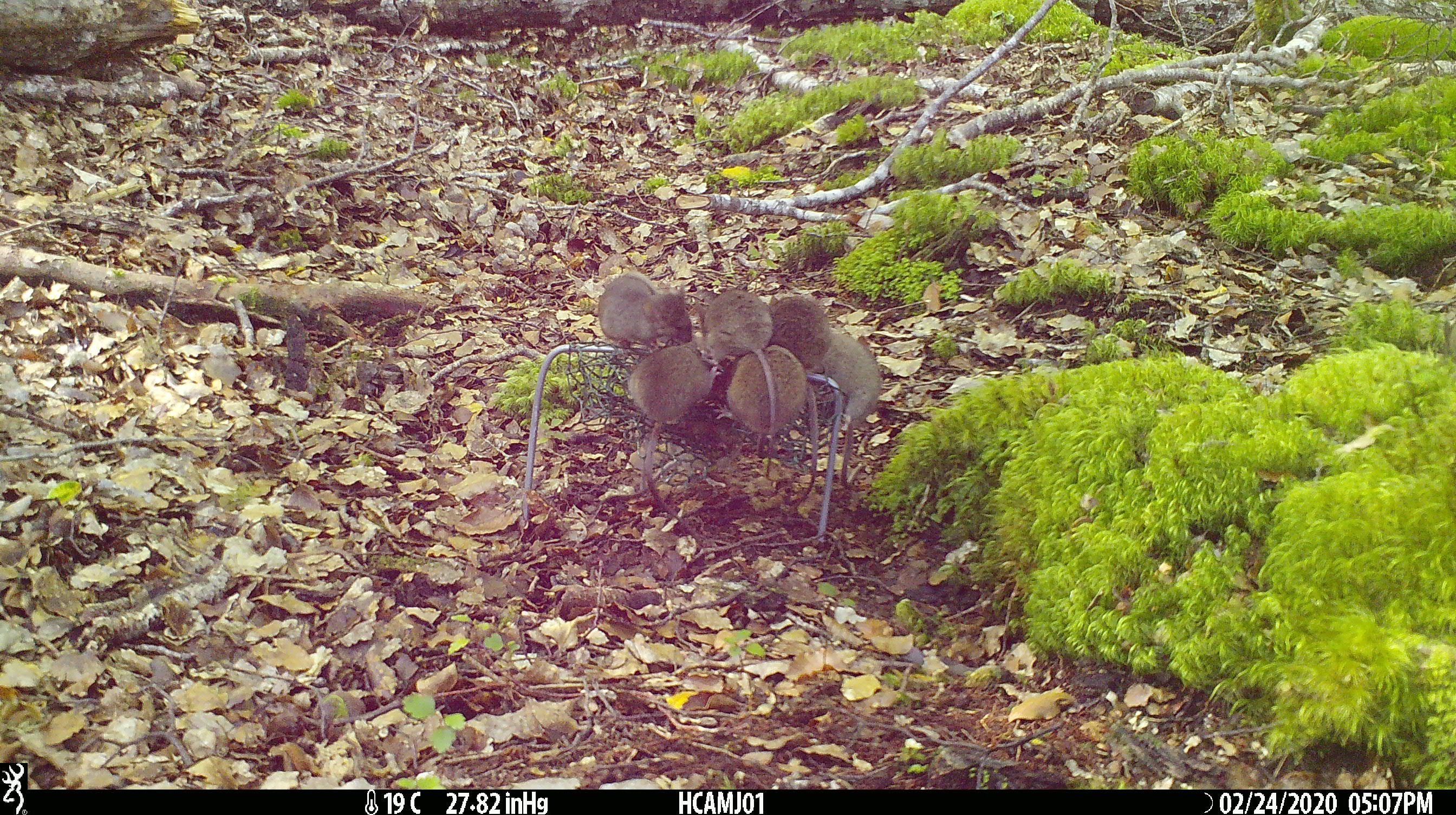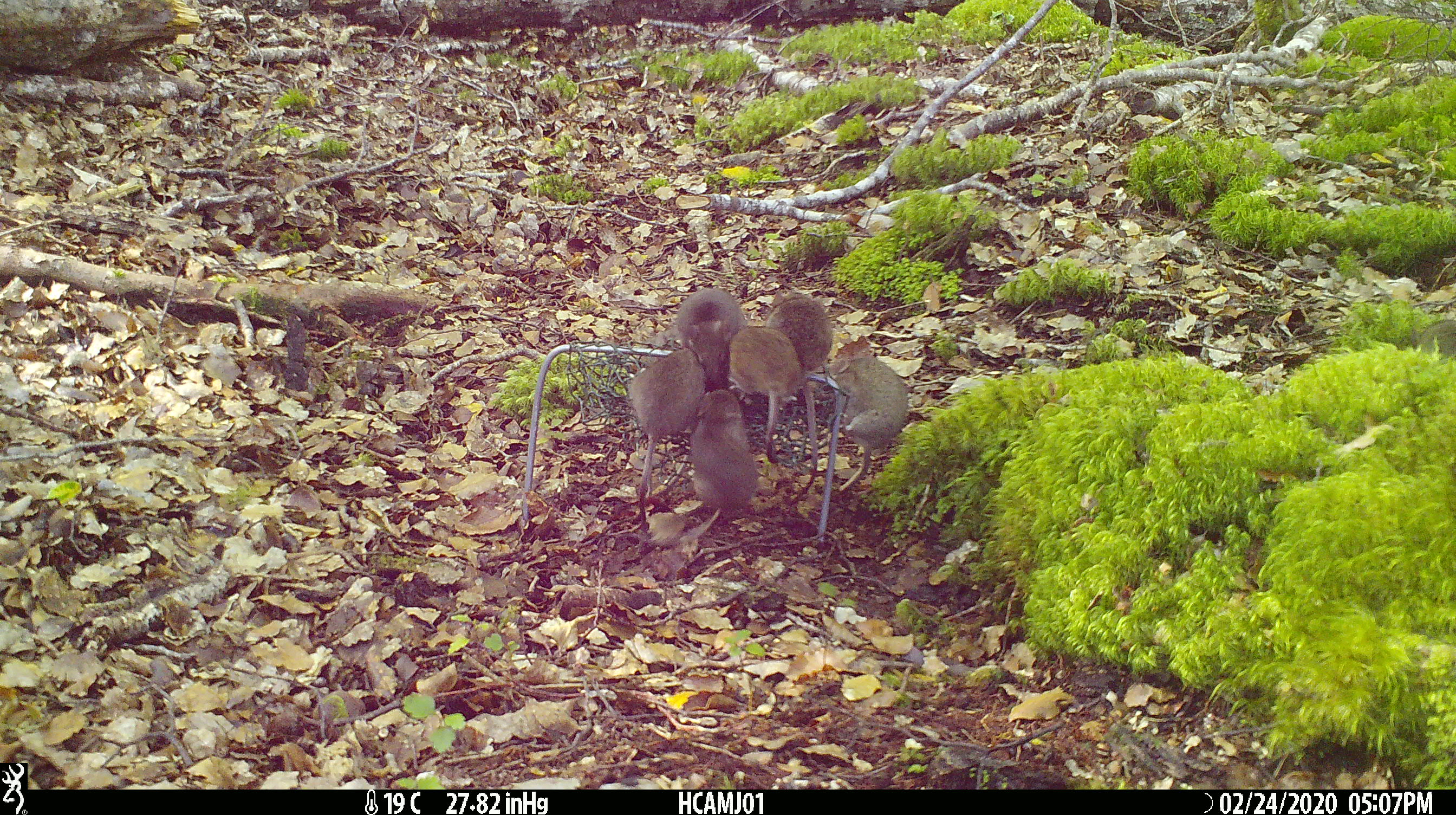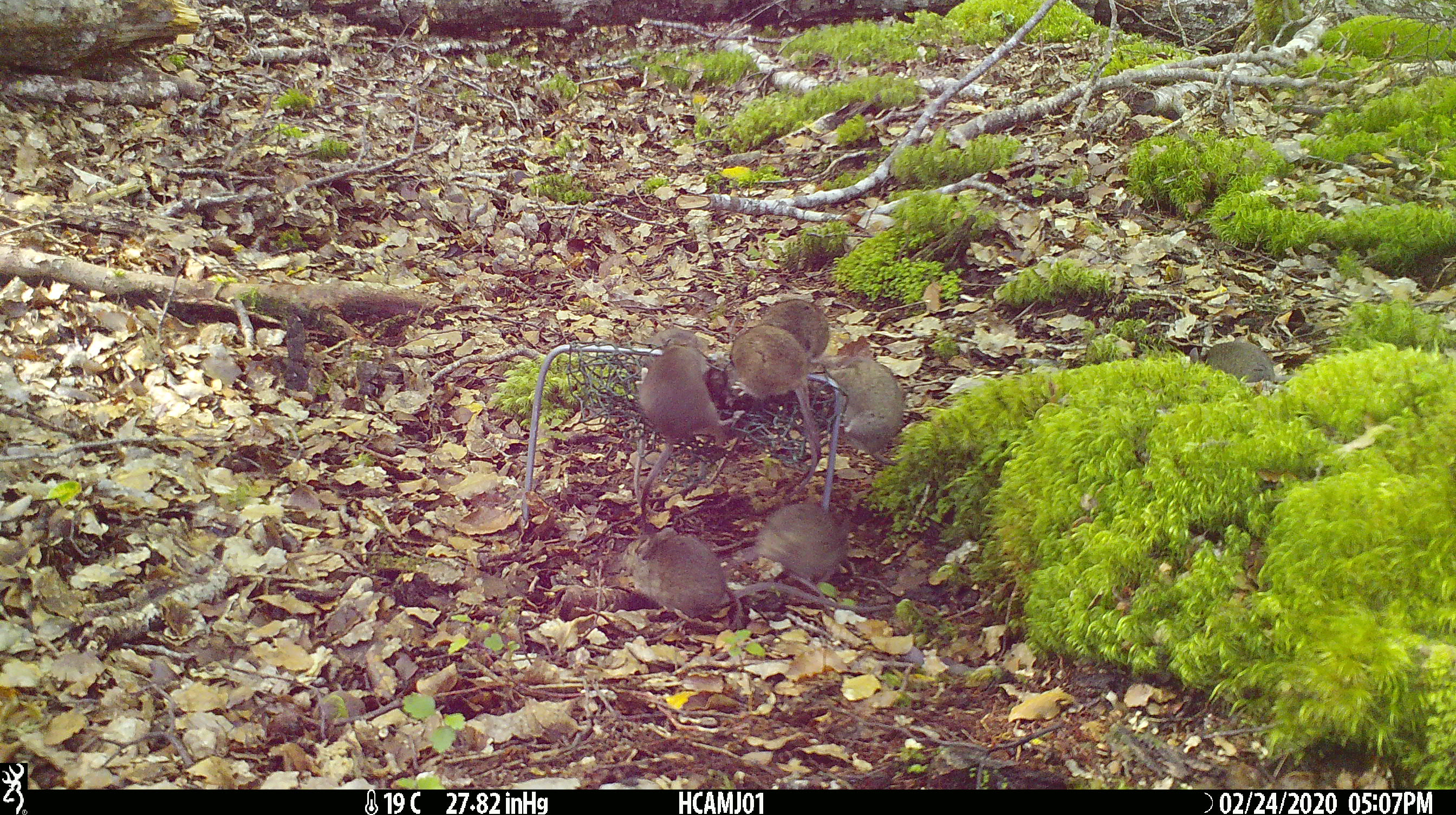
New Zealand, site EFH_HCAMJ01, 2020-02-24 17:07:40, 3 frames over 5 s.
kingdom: Animalia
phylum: Chordata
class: Mammalia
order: Rodentia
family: Muridae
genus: Mus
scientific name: Mus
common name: mouse